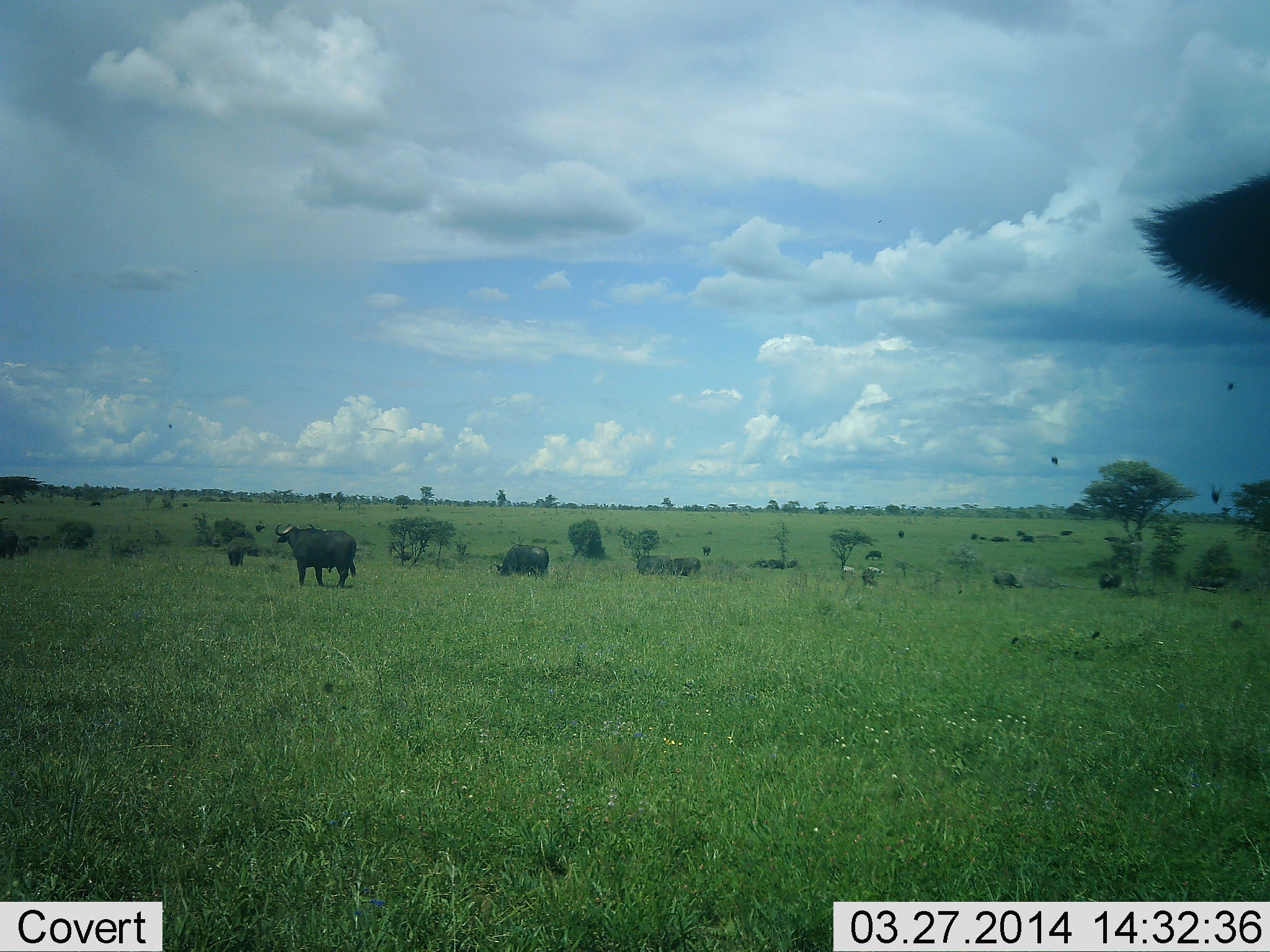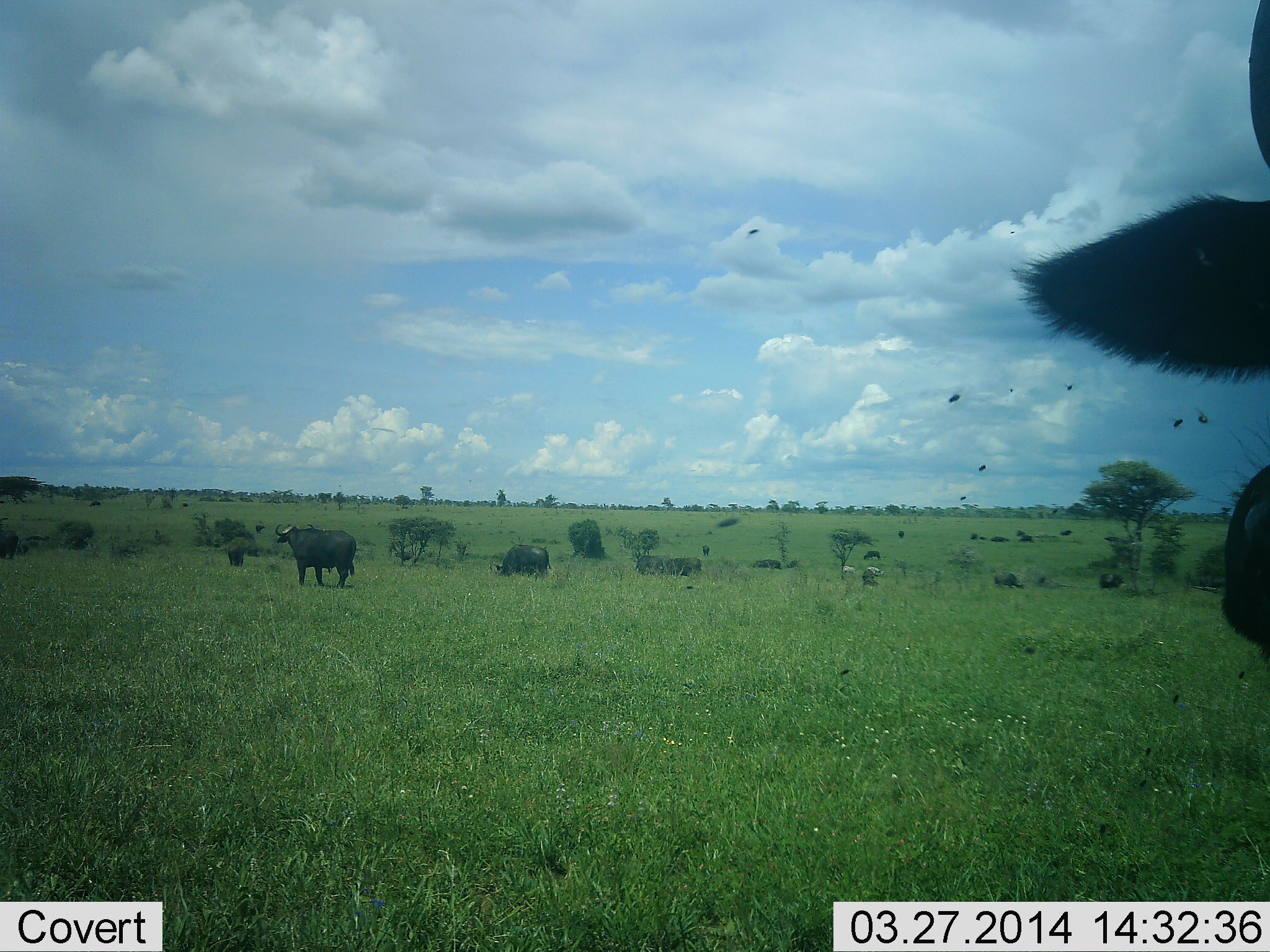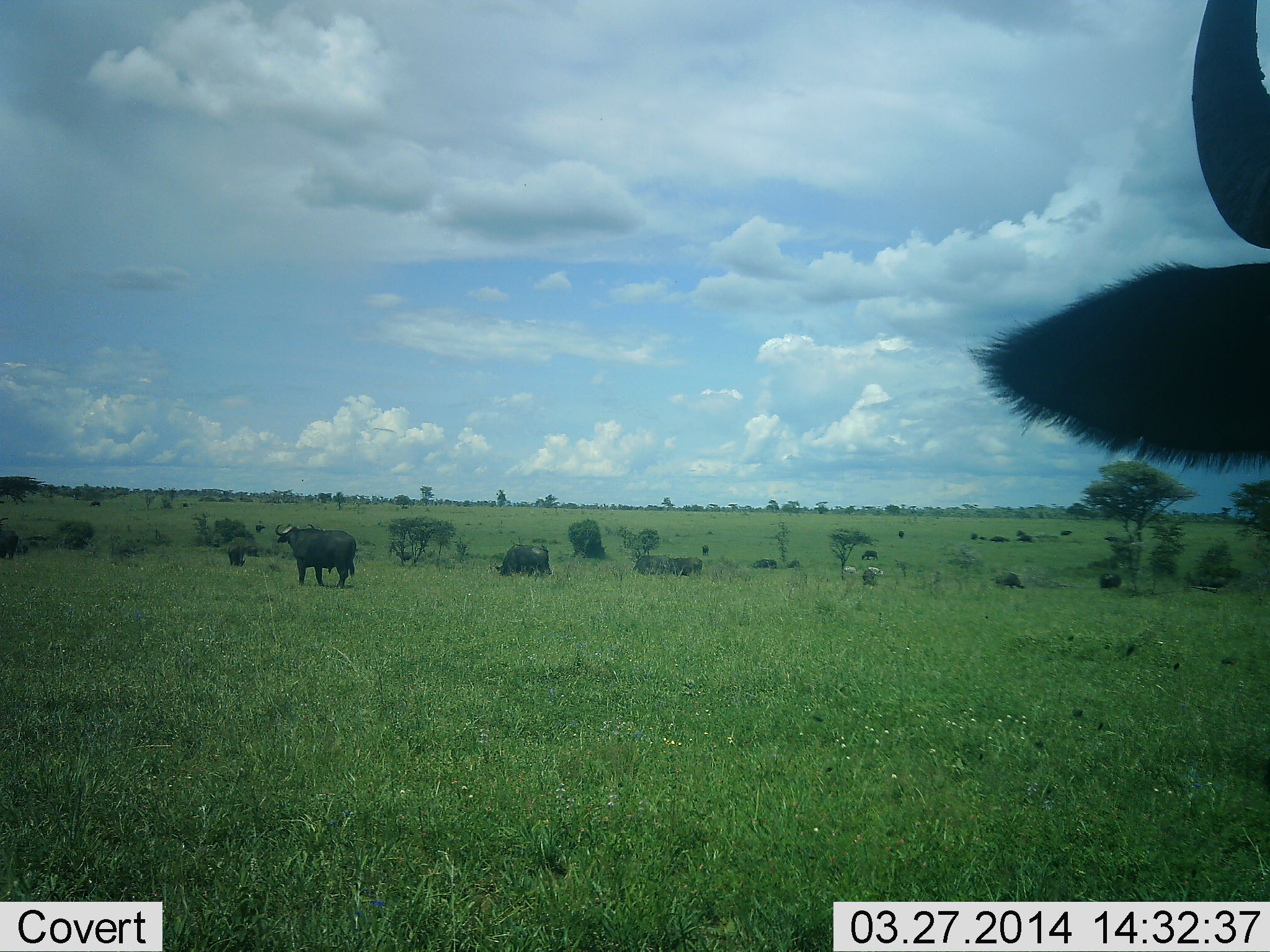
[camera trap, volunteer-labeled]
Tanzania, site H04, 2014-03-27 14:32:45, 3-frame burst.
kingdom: Animalia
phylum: Chordata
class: Mammalia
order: Artiodactyla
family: Bovidae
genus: Syncerus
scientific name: Syncerus caffer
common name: cape buffalo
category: buffalo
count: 5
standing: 85%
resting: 12%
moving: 25%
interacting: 0%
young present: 2%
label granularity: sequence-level